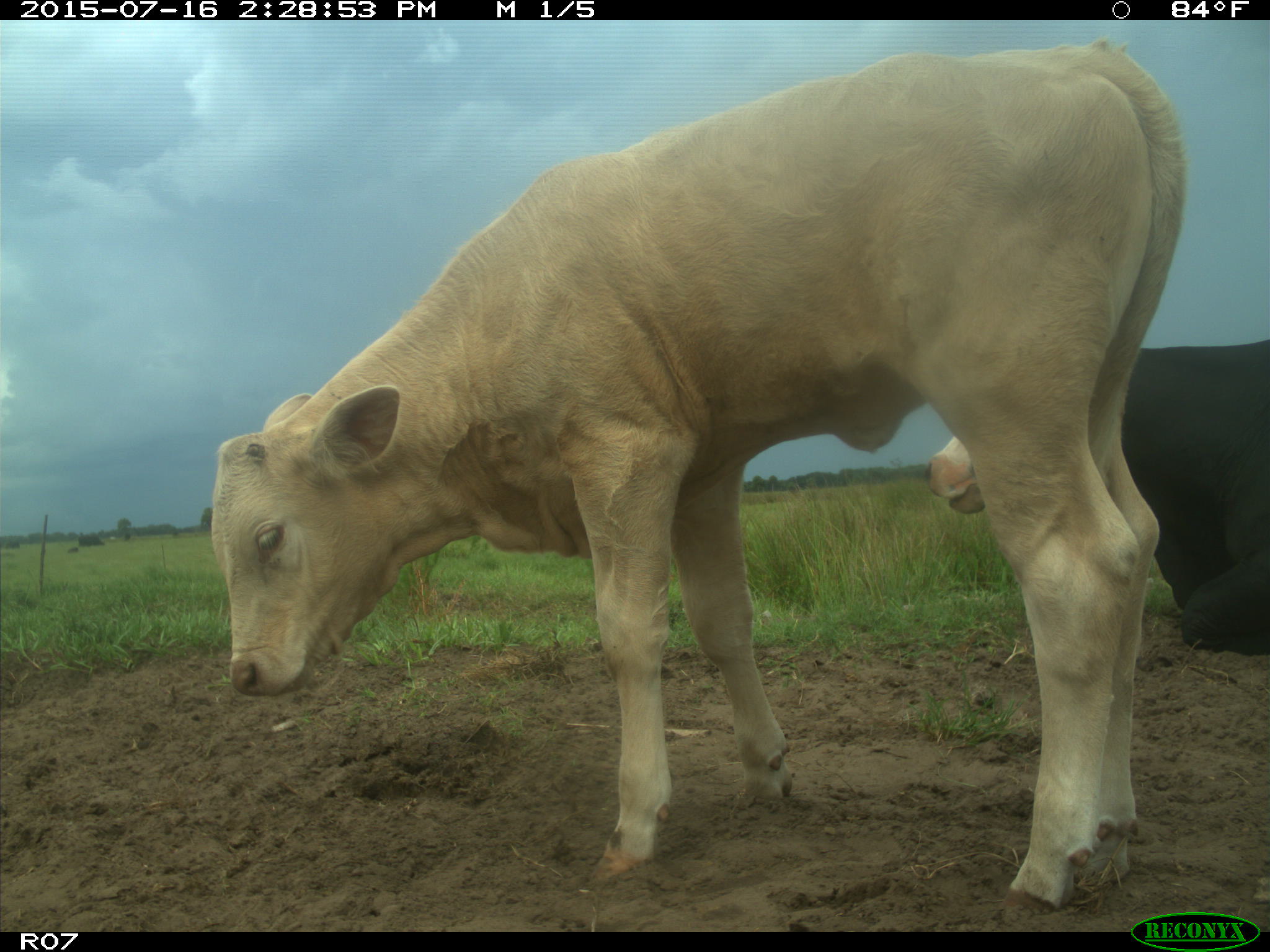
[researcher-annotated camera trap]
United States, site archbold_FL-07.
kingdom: Animalia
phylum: Chordata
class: Mammalia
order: Artiodactyla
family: Bovidae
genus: Bos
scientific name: Bos taurus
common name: domestic cow